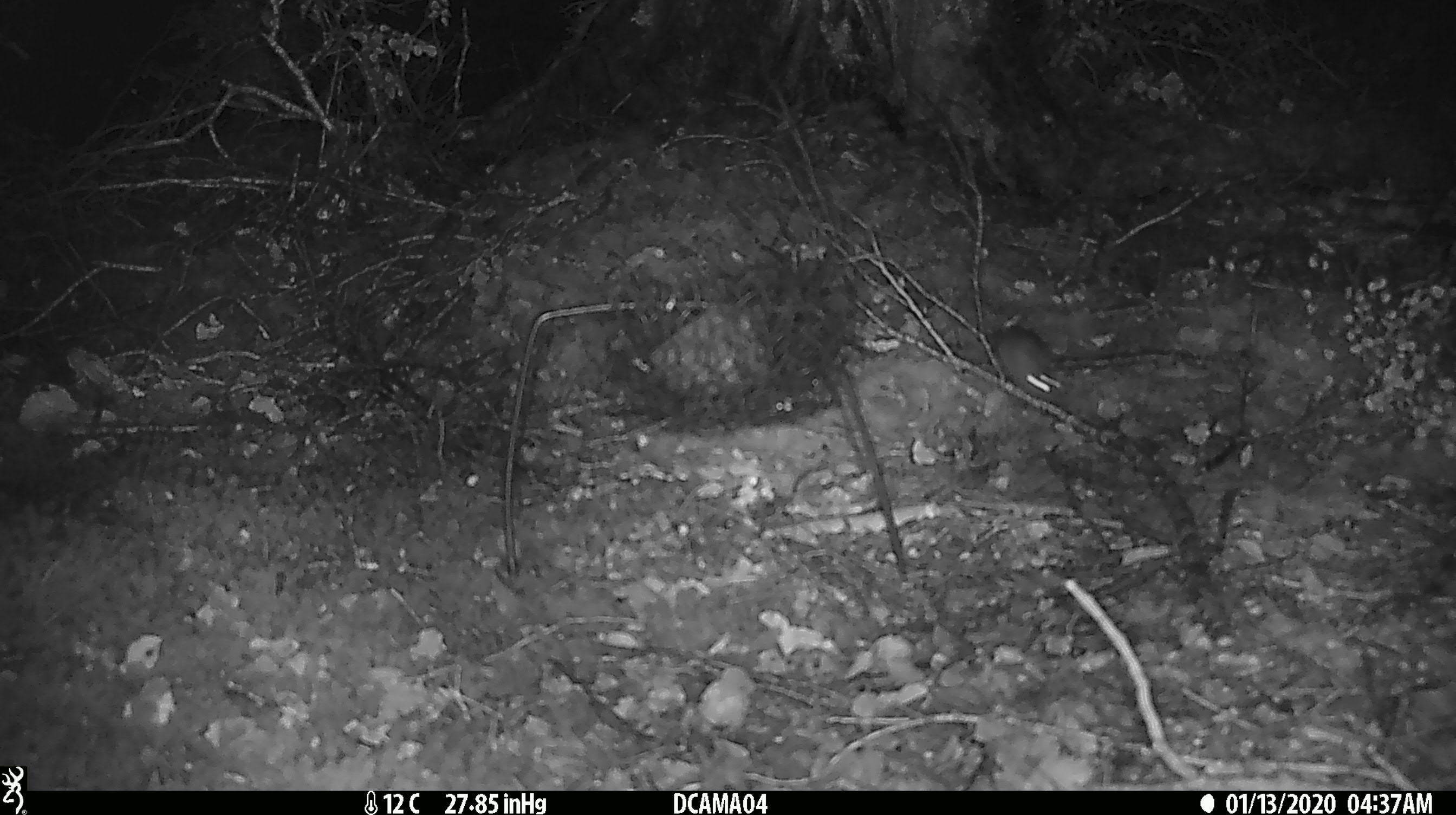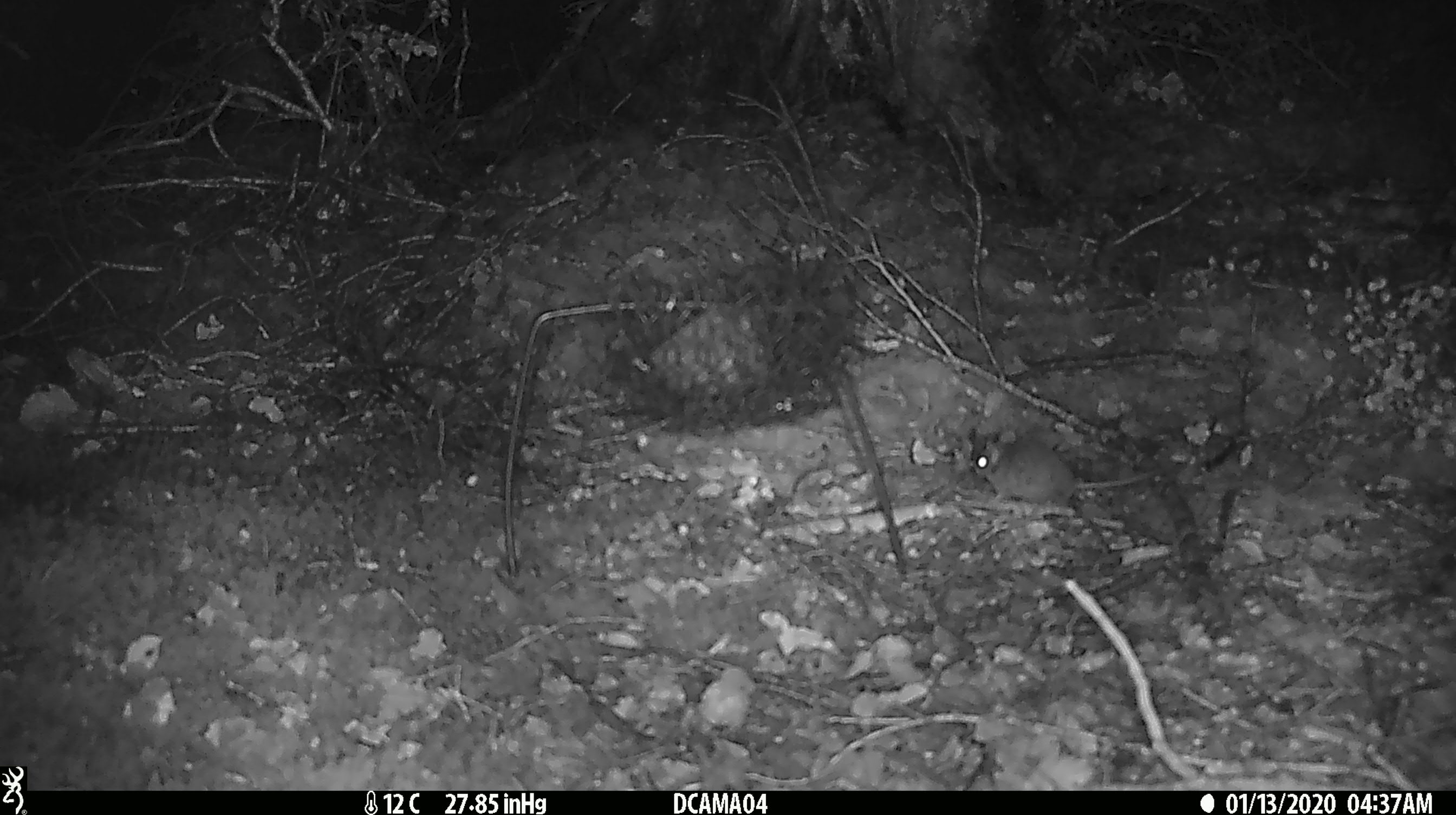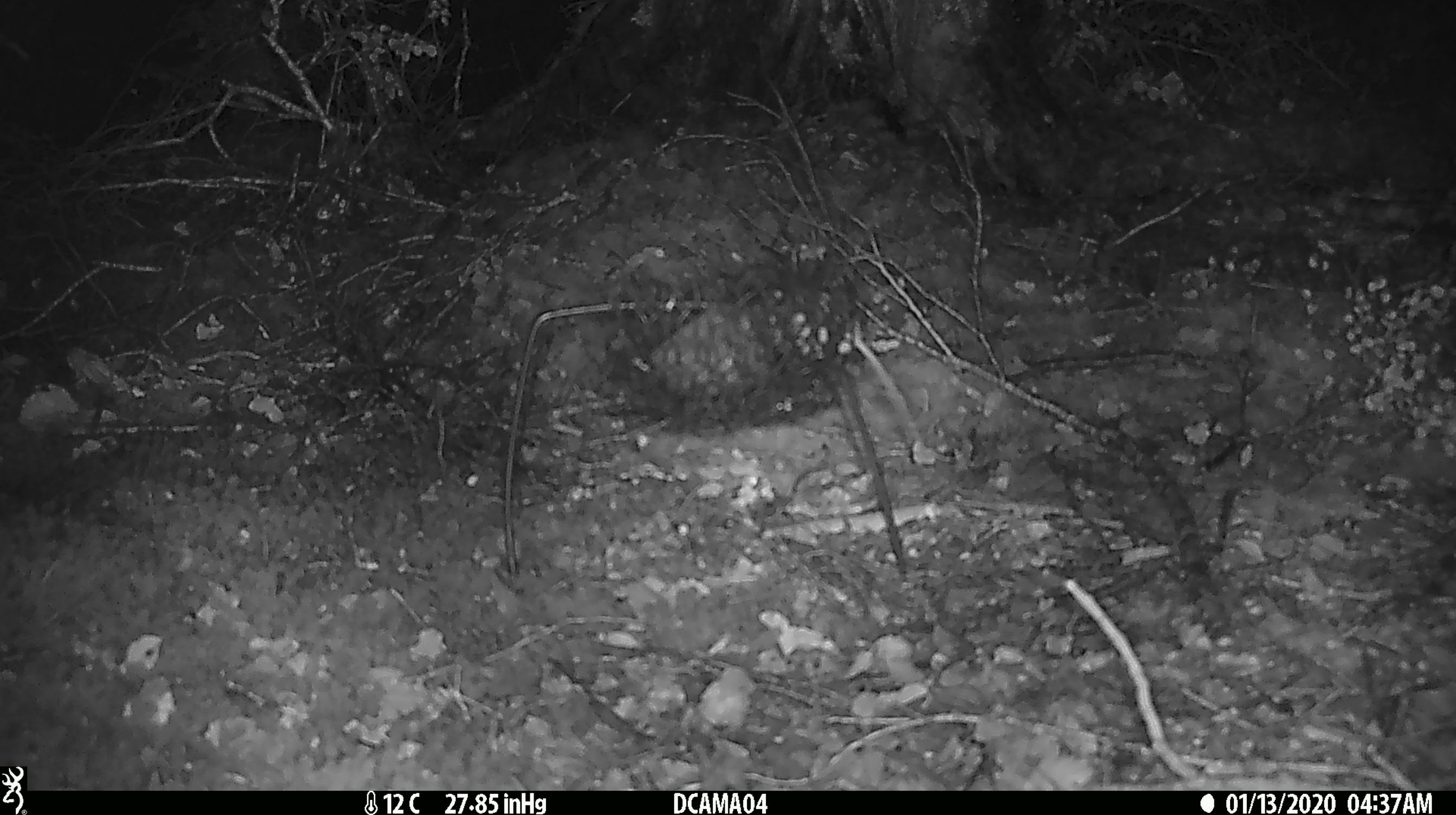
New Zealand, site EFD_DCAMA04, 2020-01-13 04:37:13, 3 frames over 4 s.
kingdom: Animalia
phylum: Chordata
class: Mammalia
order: Rodentia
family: Muridae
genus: Mus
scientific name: Mus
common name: mouse